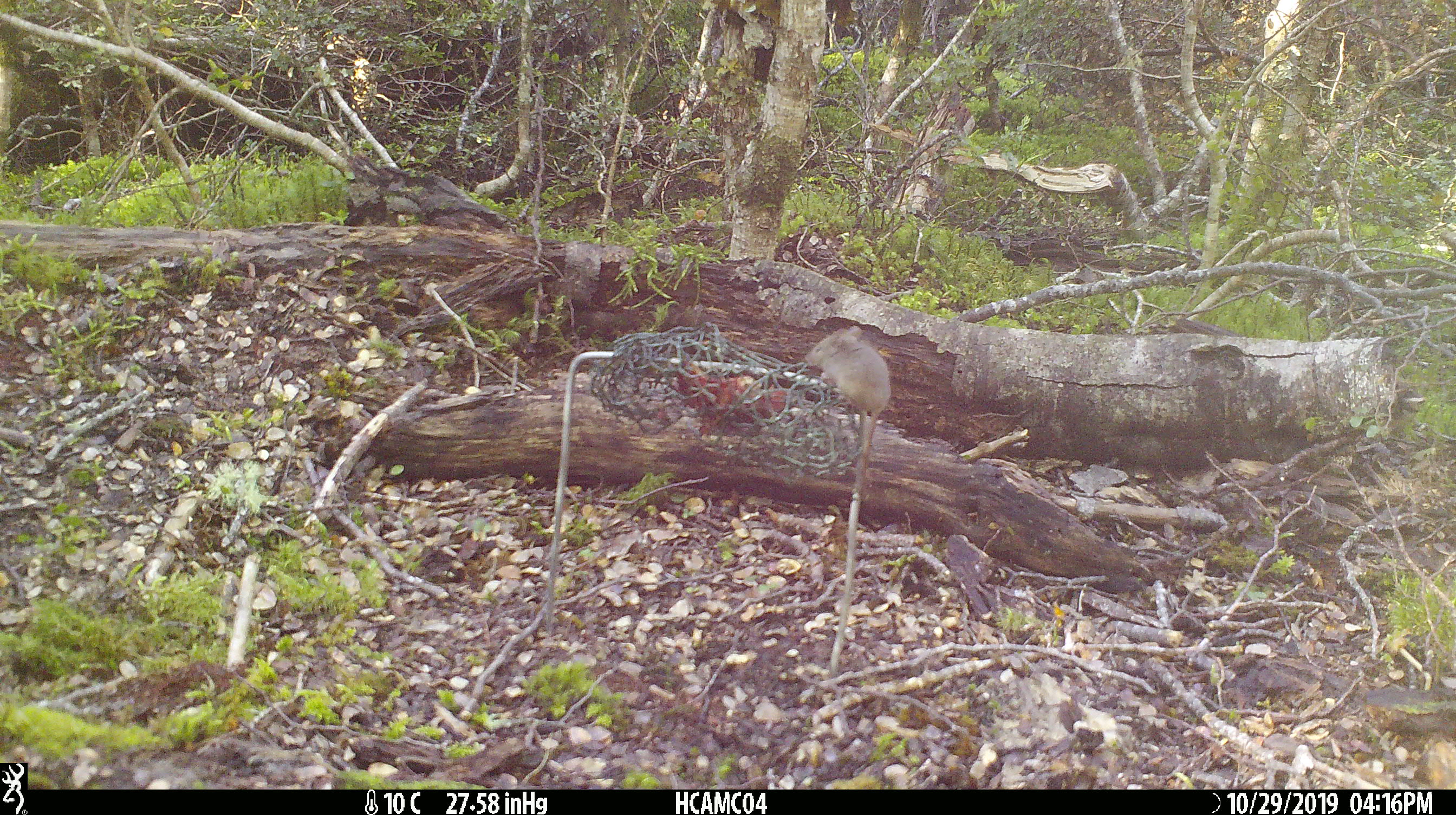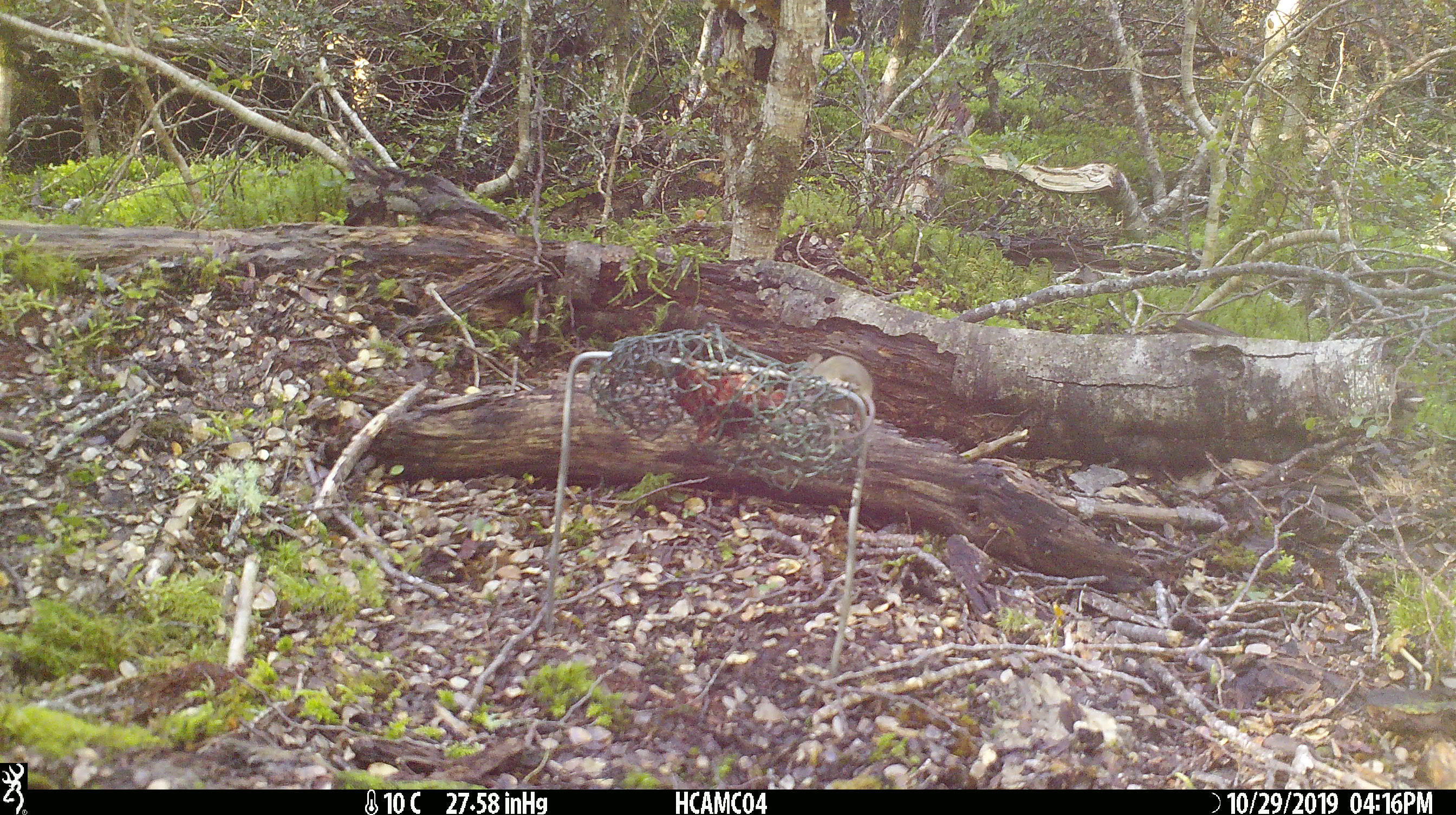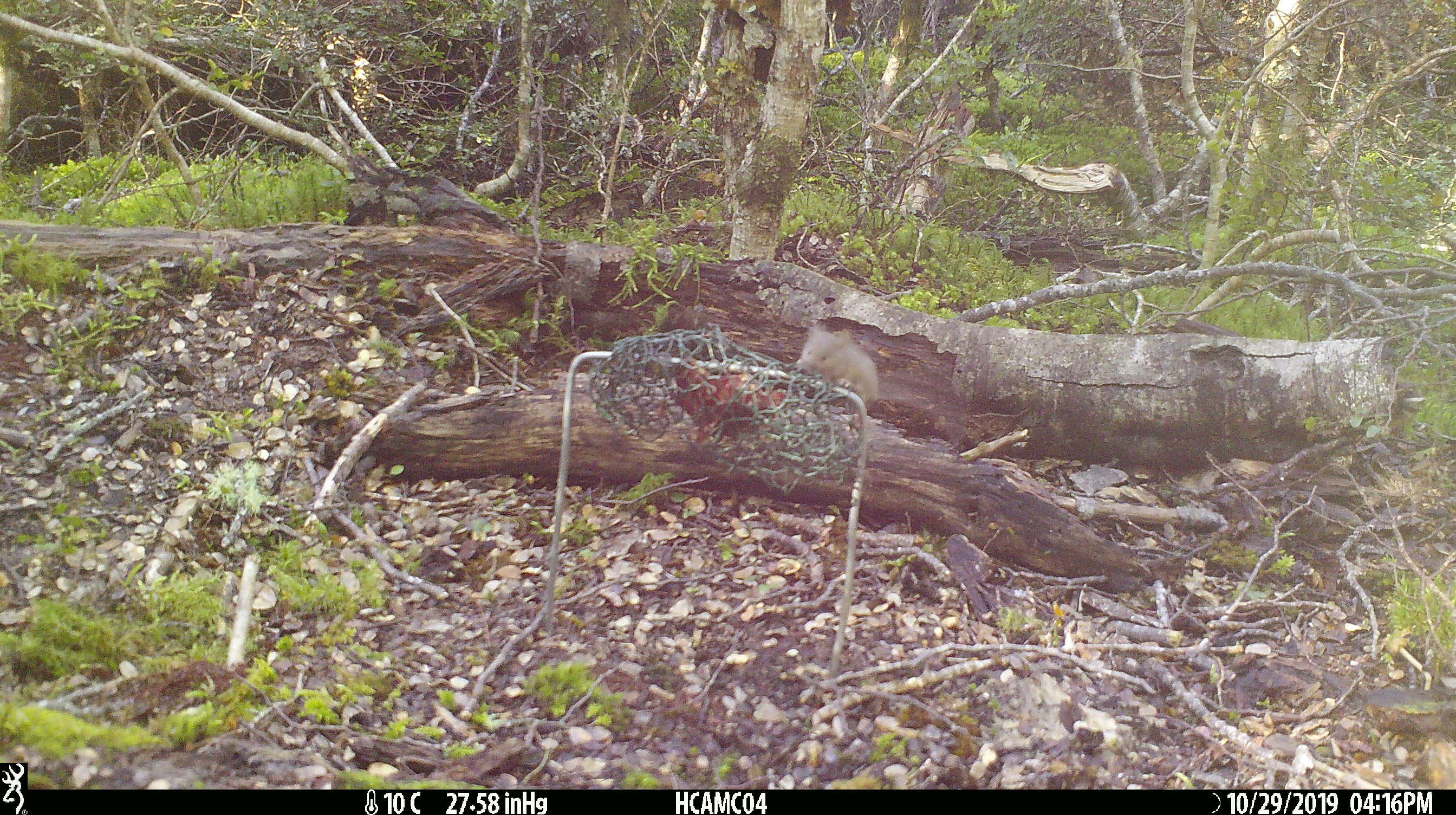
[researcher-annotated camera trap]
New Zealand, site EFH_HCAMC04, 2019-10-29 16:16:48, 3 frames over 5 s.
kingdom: Animalia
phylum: Chordata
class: Mammalia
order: Rodentia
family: Muridae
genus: Mus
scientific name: Mus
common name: mouse